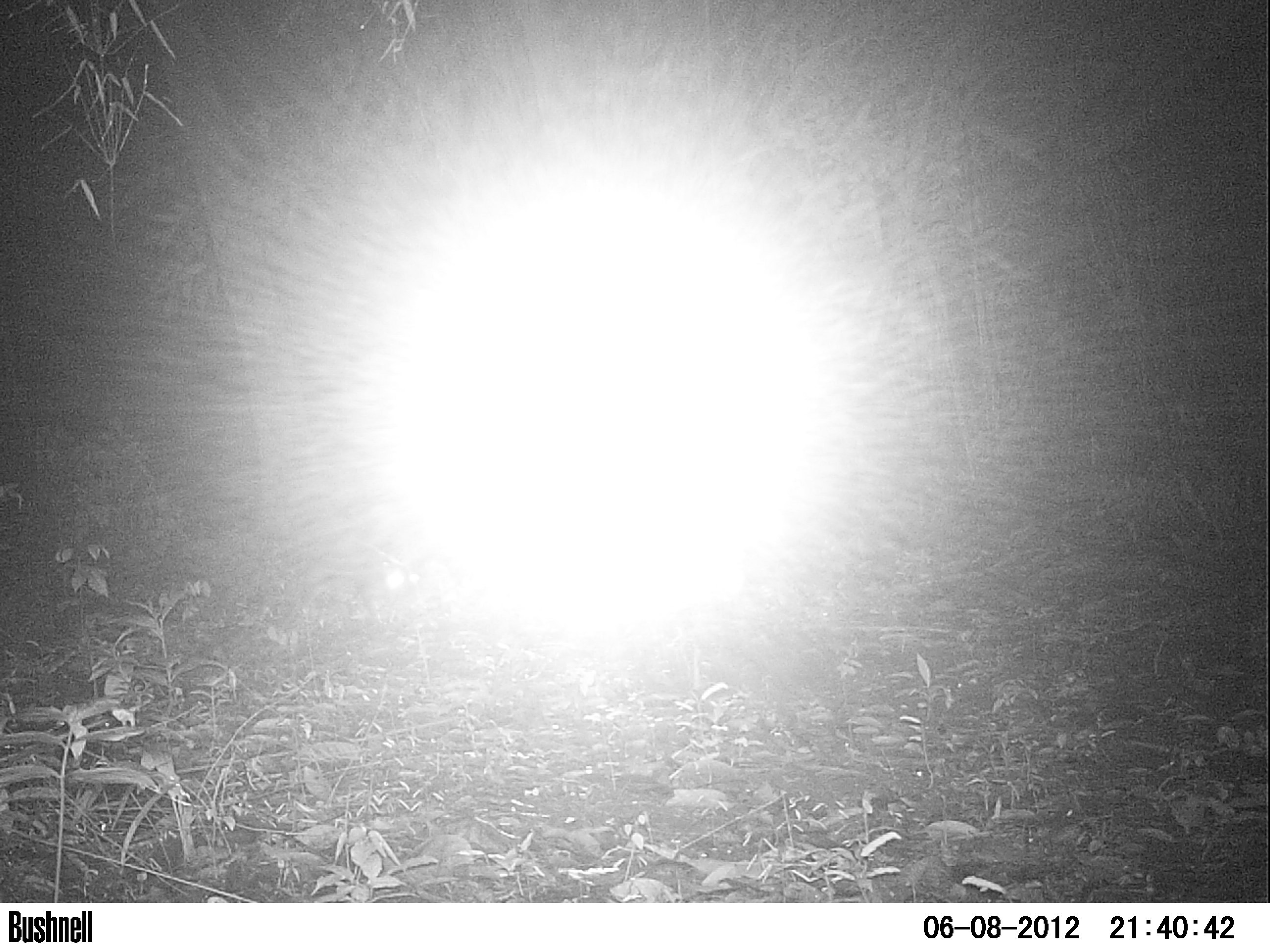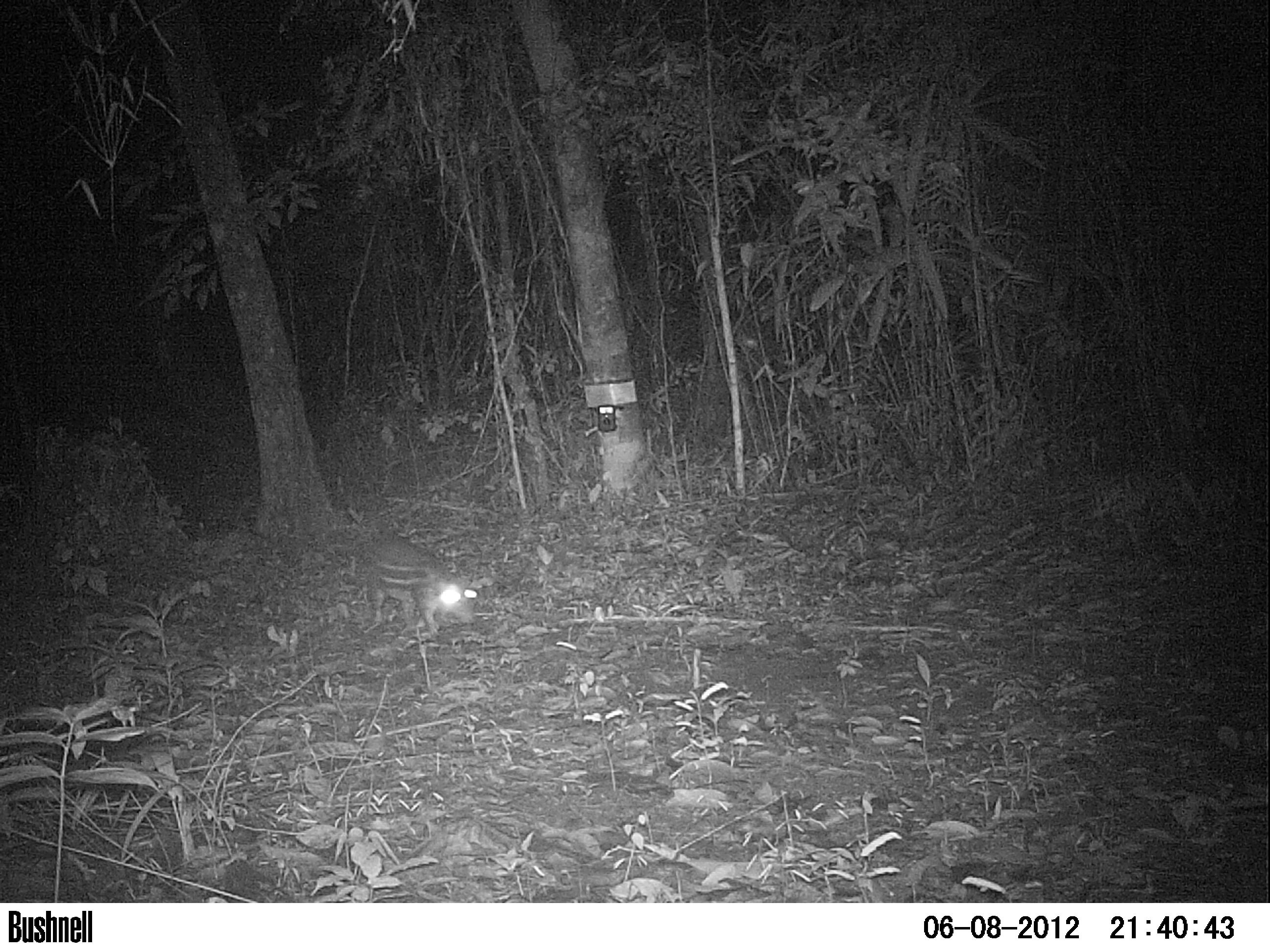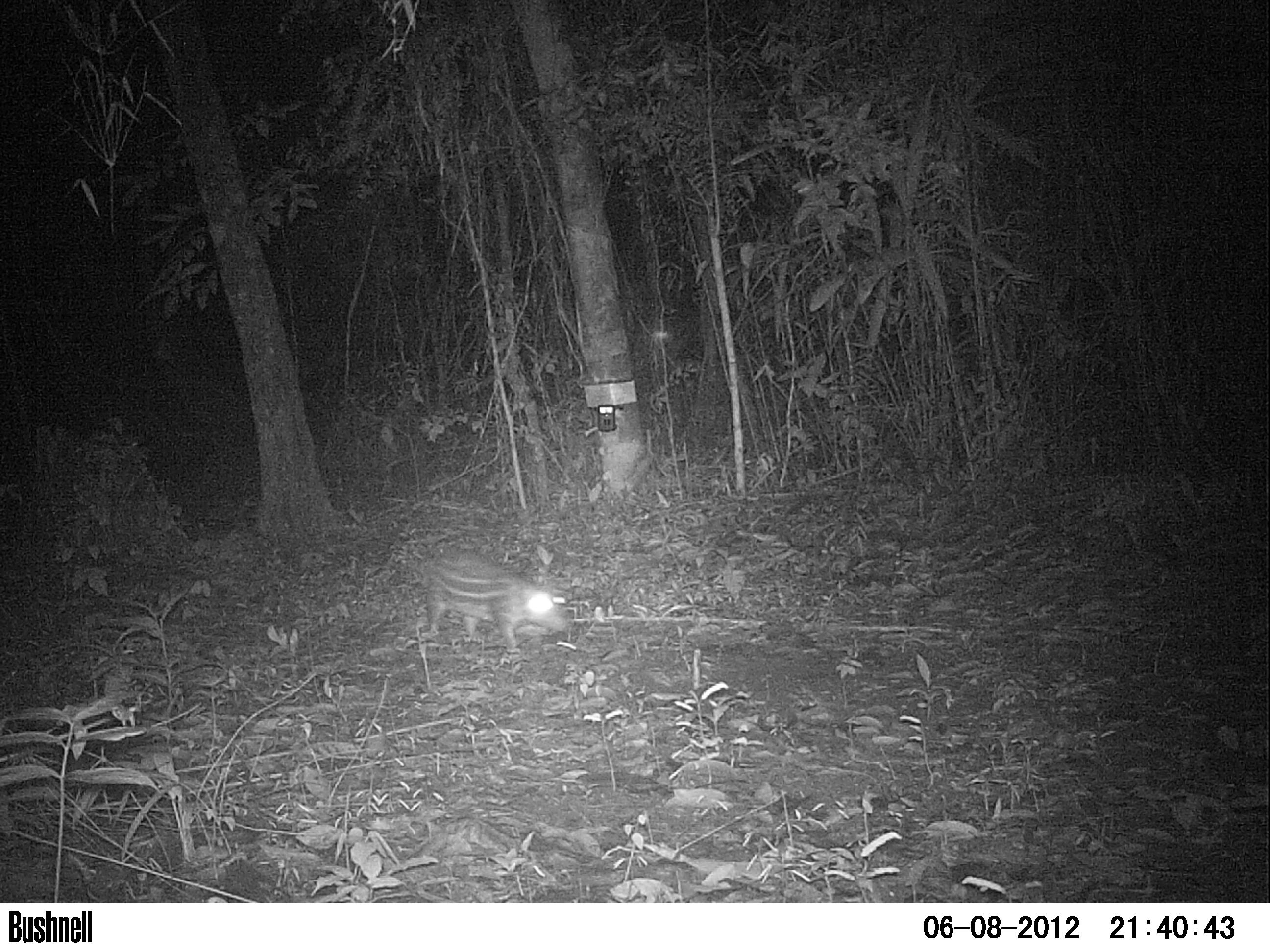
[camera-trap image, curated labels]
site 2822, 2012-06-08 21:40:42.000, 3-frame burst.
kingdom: Animalia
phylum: Chordata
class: Mammalia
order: Rodentia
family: Cuniculidae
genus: Cuniculus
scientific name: Cuniculus paca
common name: spotted paca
Cuniculus paca (spotted paca), count 1, age adult.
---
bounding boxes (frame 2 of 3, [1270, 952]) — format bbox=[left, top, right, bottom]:
cuniculus paca: bbox=[359, 536, 478, 639]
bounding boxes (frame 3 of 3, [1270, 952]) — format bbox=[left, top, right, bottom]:
cuniculus paca: bbox=[420, 546, 572, 655]